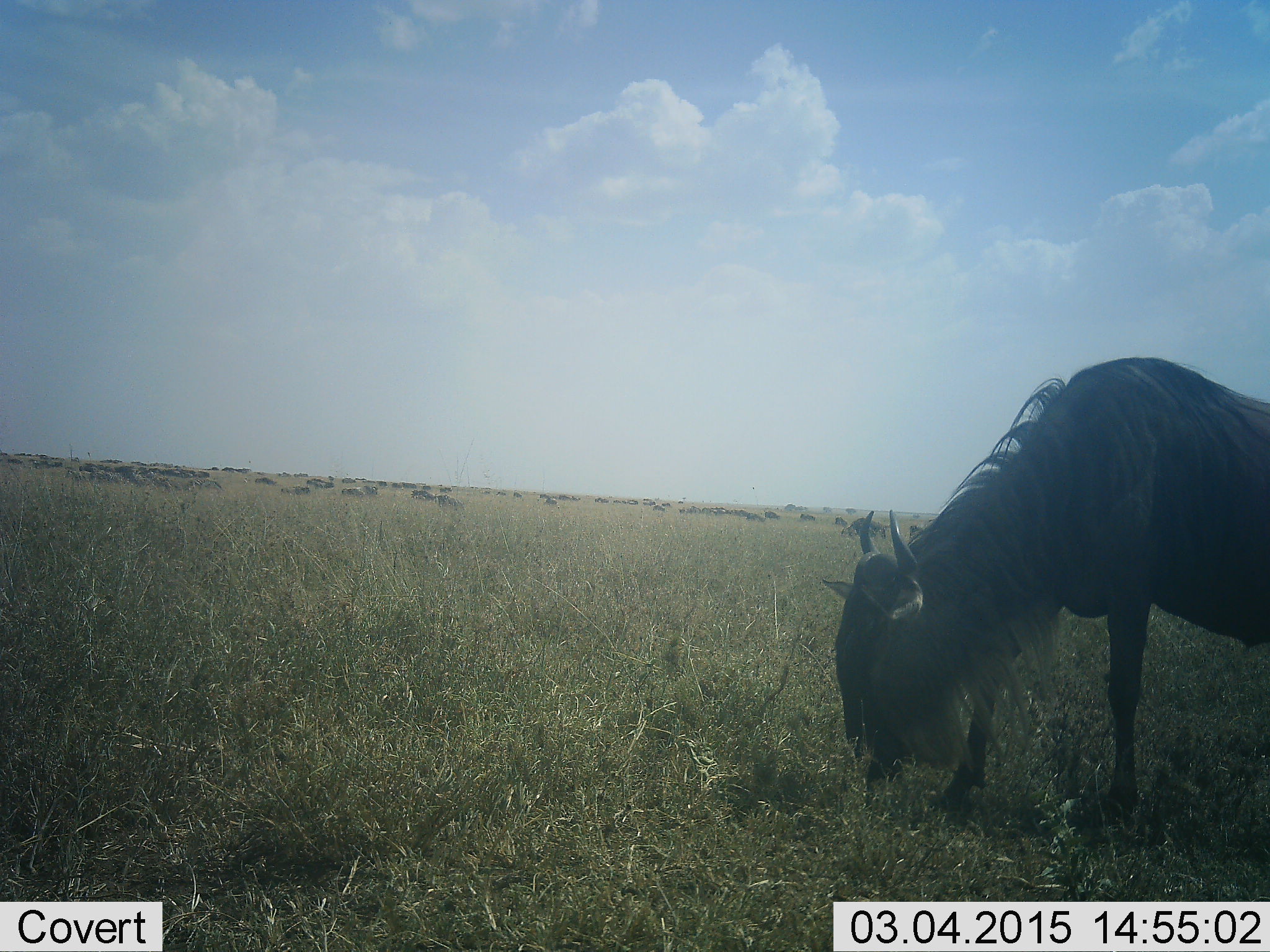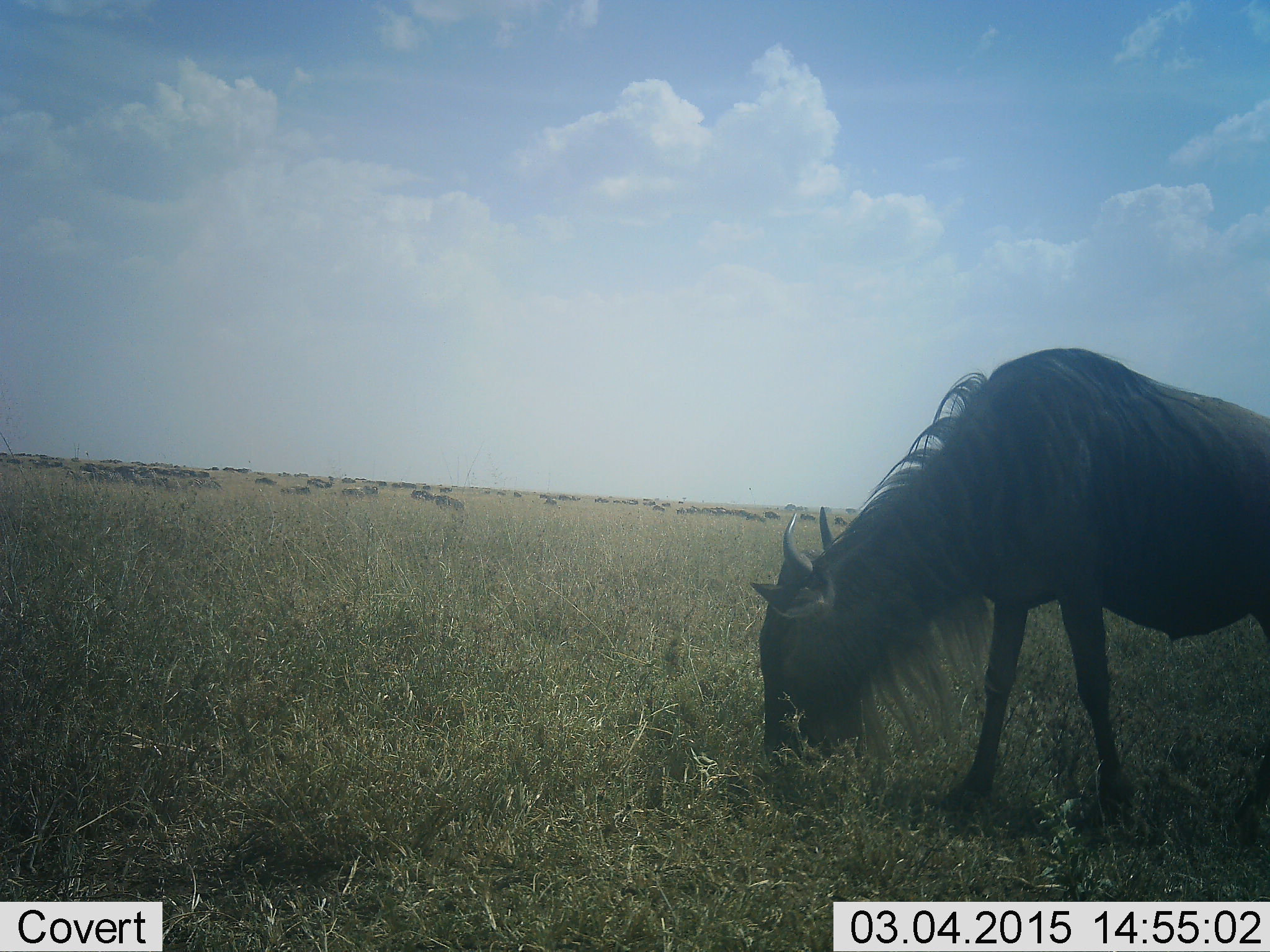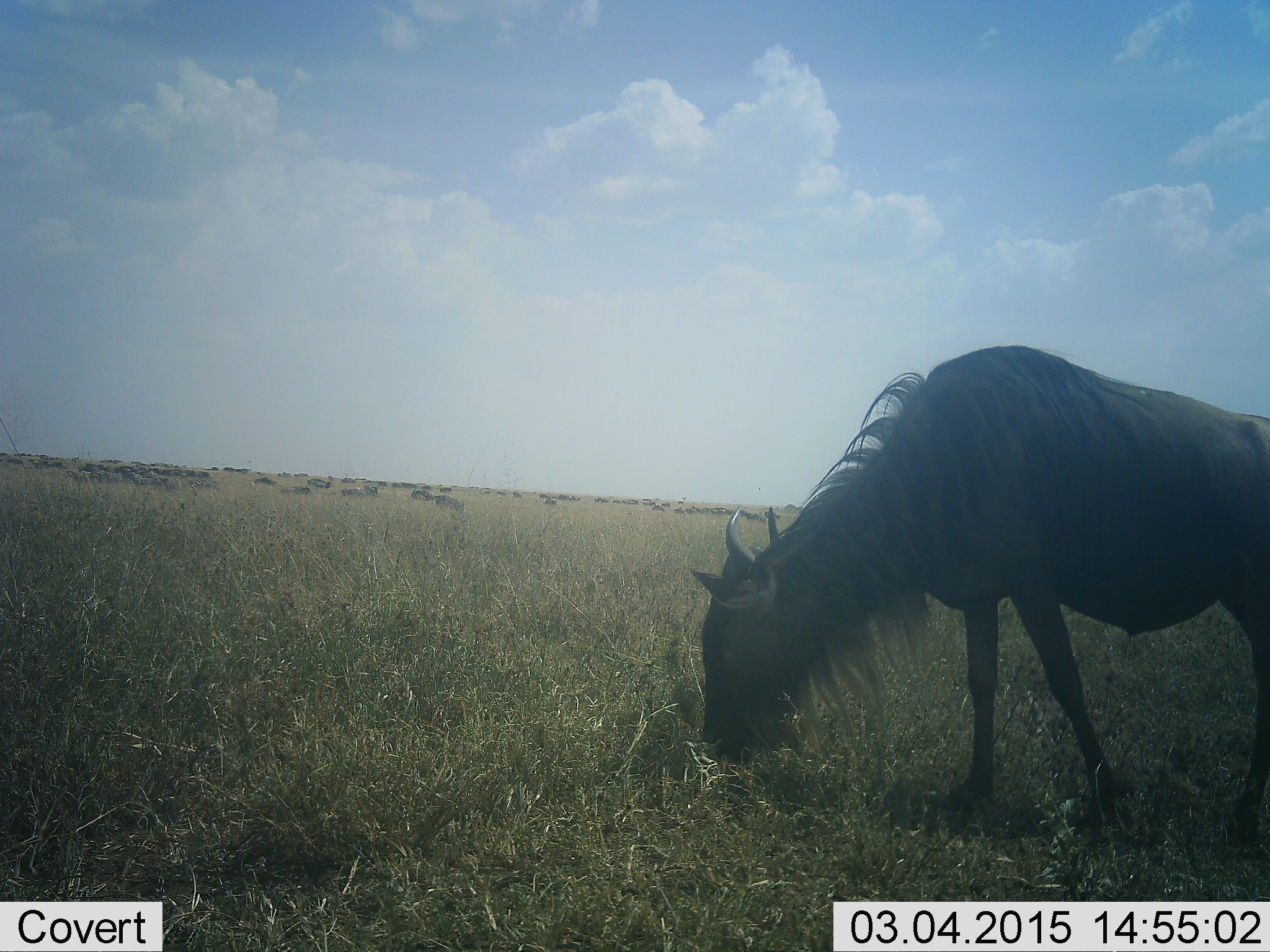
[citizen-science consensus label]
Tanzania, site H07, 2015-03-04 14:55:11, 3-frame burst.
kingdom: Animalia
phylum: Chordata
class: Mammalia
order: Artiodactyla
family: Bovidae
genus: Connochaetes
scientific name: Connochaetes taurinus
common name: blue wildebeest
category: wildebeest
Wildebeest (blue wildebeest) (Connochaetes taurinus), count 11-50. Behavior (volunteer vote fractions): standing 40%, resting 10%, moving 40%, interacting 0%. Young present (vote fraction): 0%. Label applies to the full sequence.